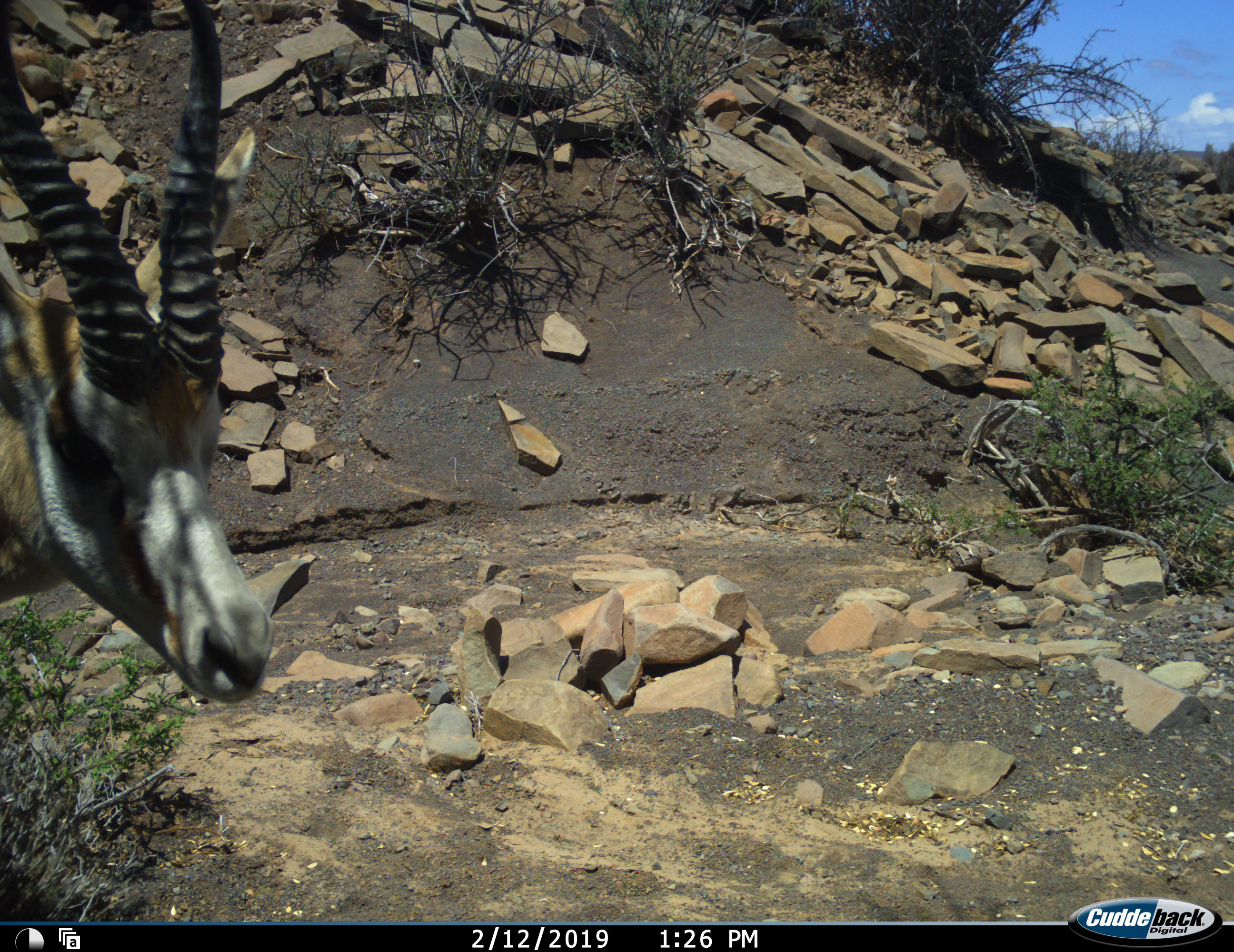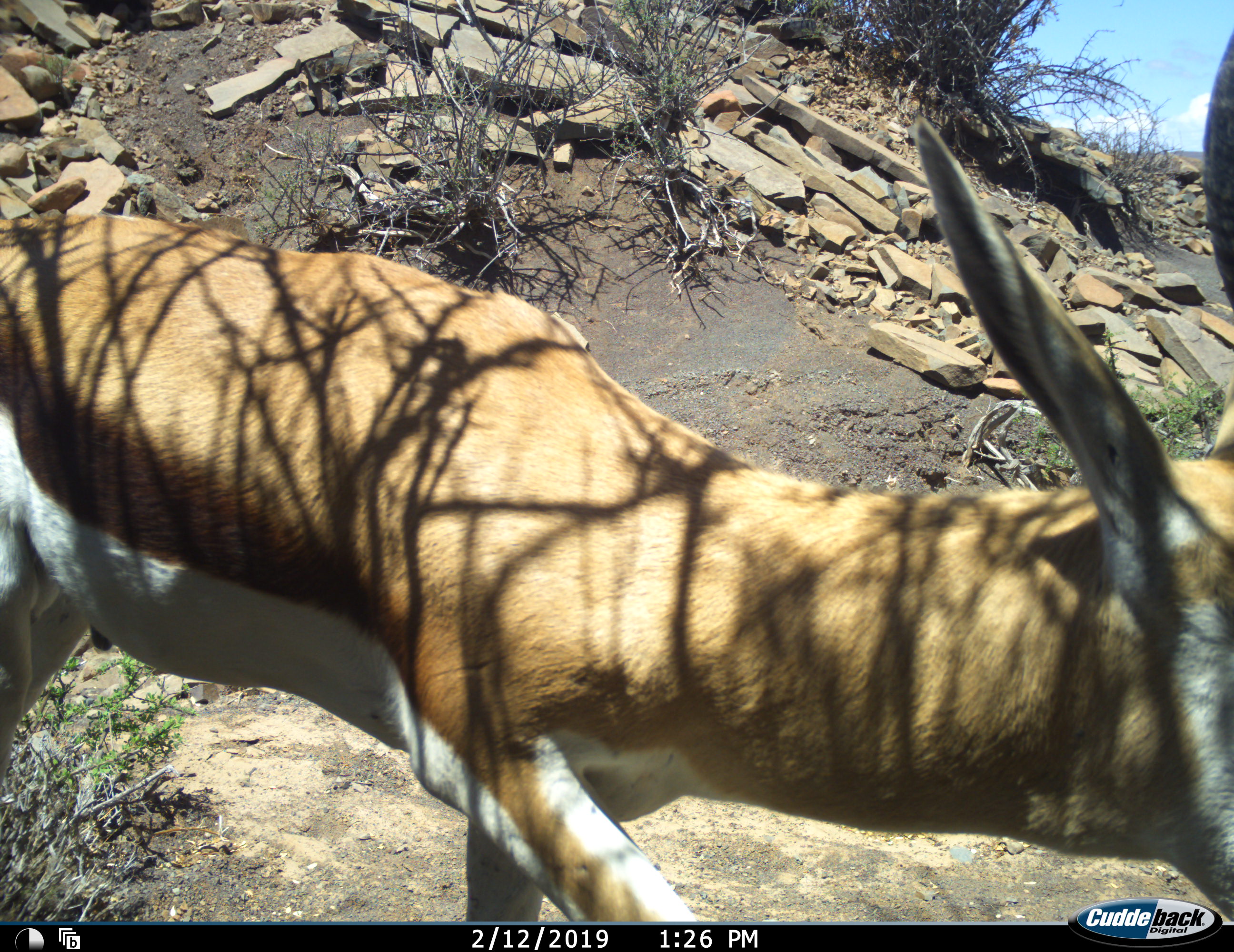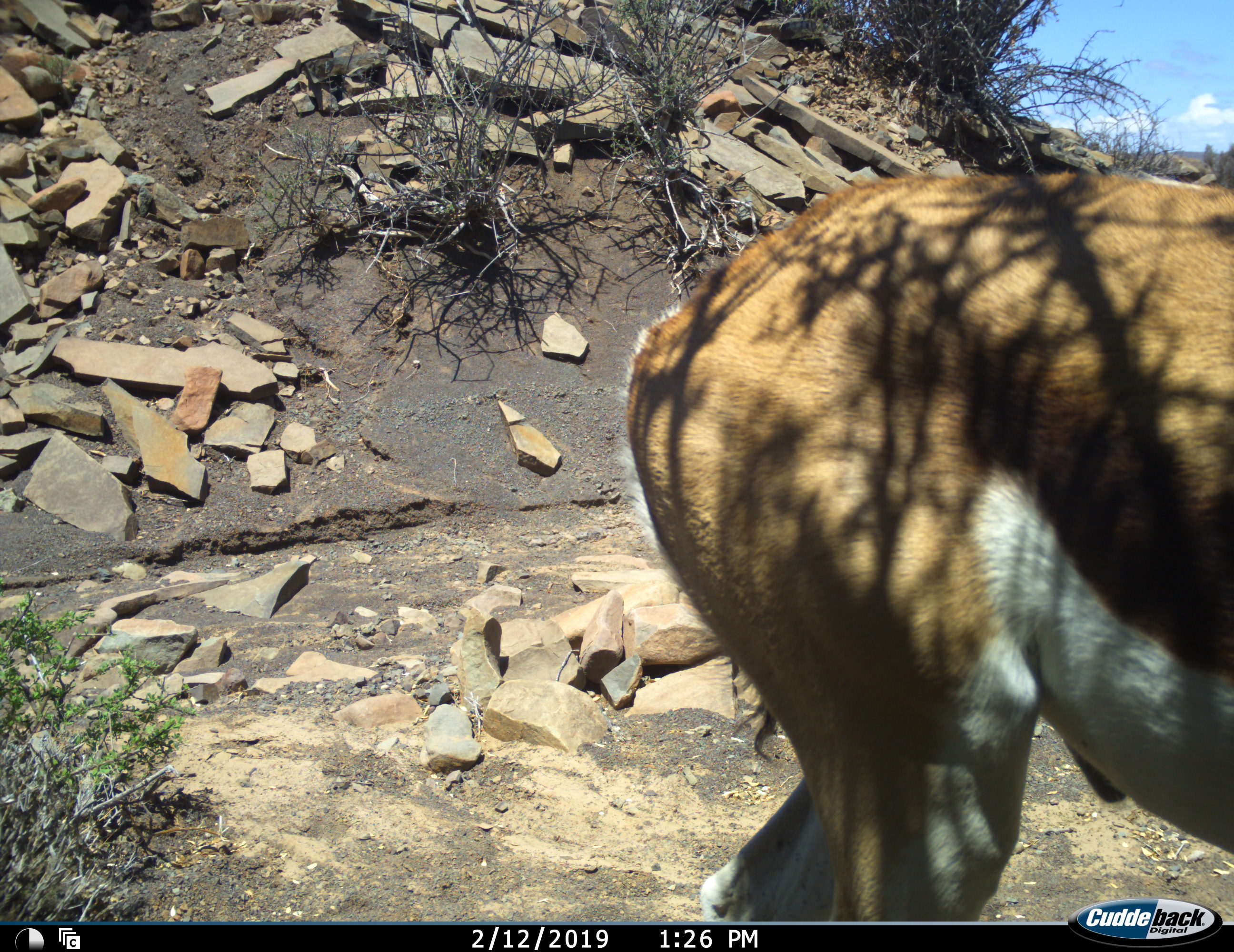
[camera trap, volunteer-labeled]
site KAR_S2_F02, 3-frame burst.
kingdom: Animalia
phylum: Chordata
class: Mammalia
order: Artiodactyla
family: Bovidae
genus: Antidorcas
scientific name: Antidorcas marsupialis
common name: springbok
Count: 1.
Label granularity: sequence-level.